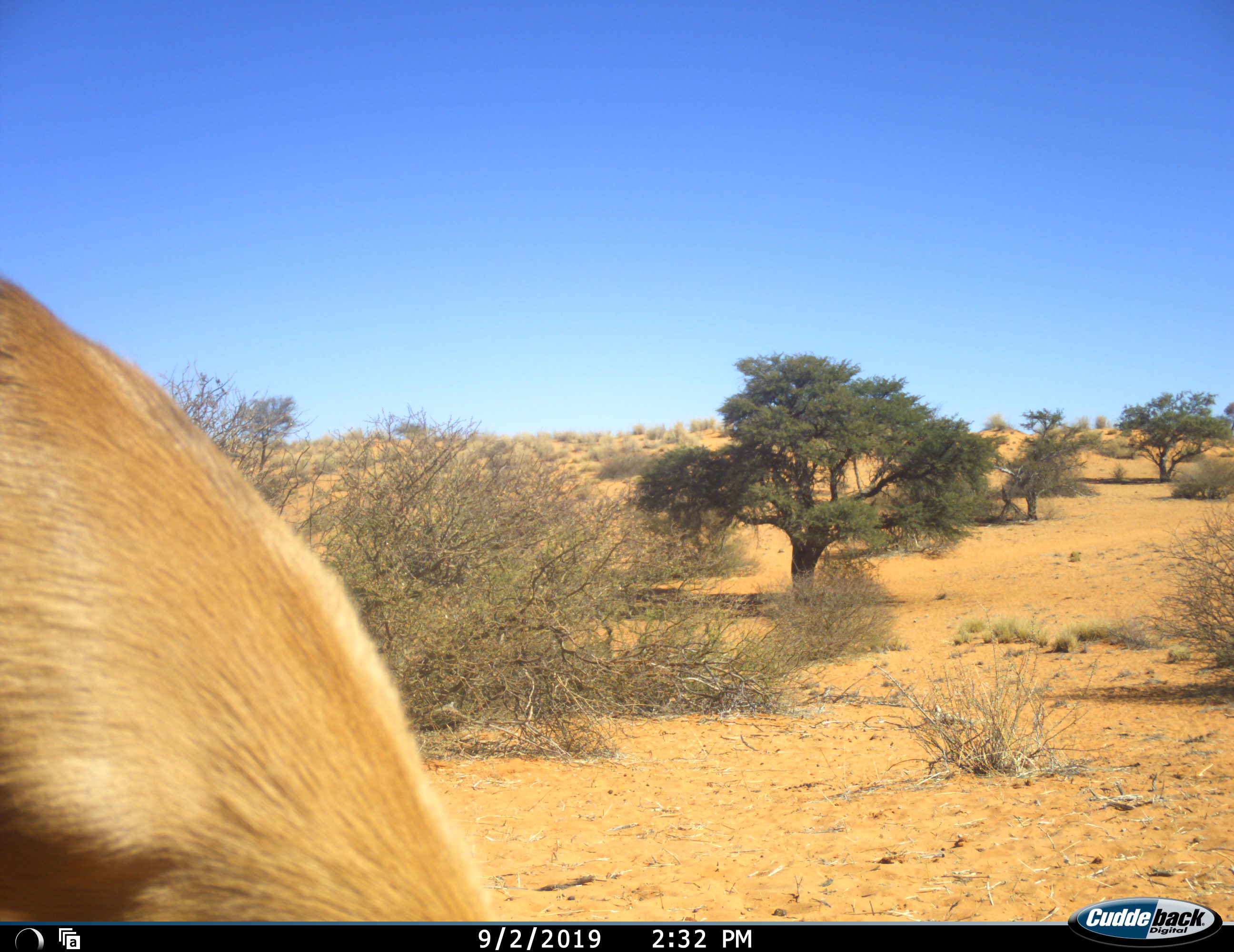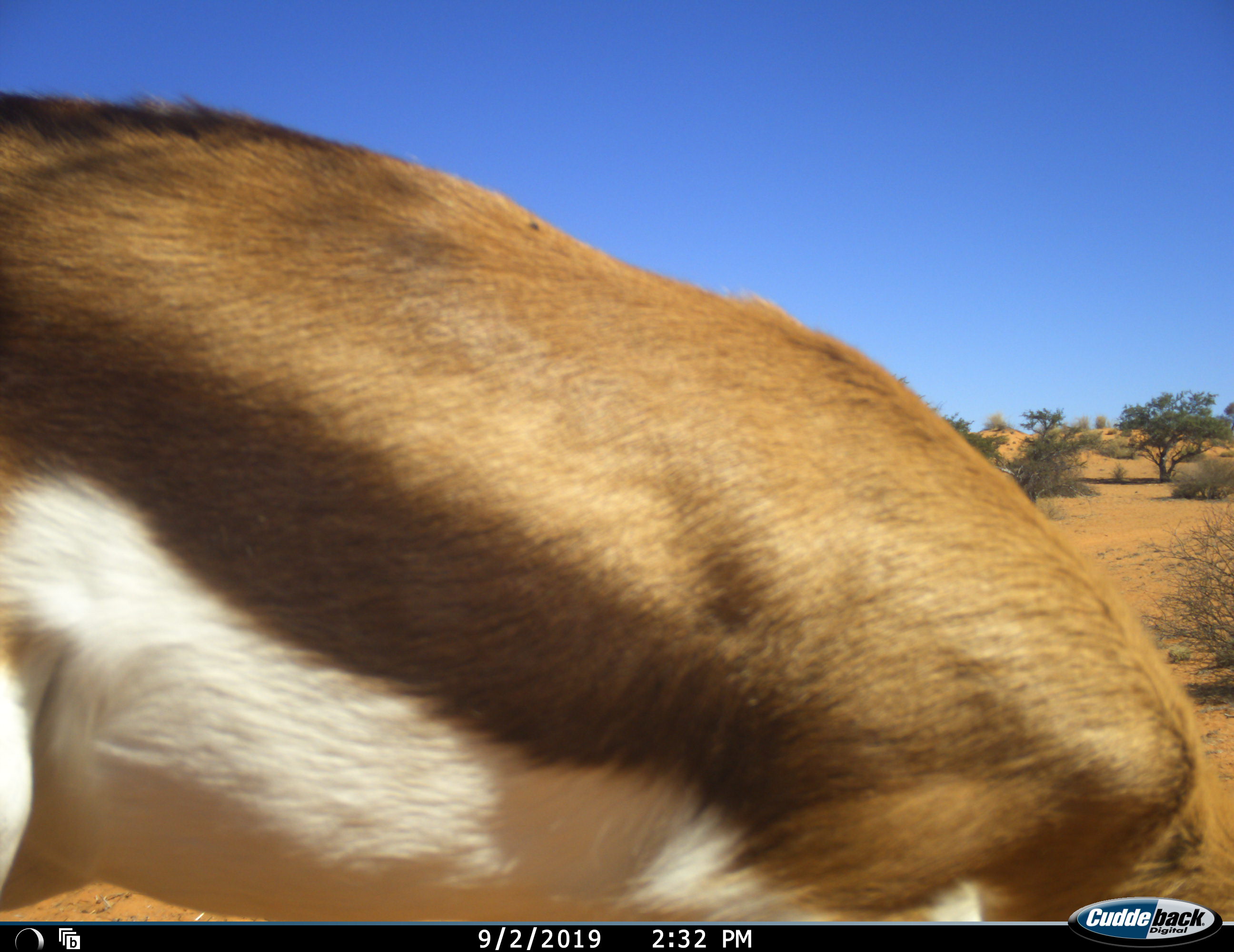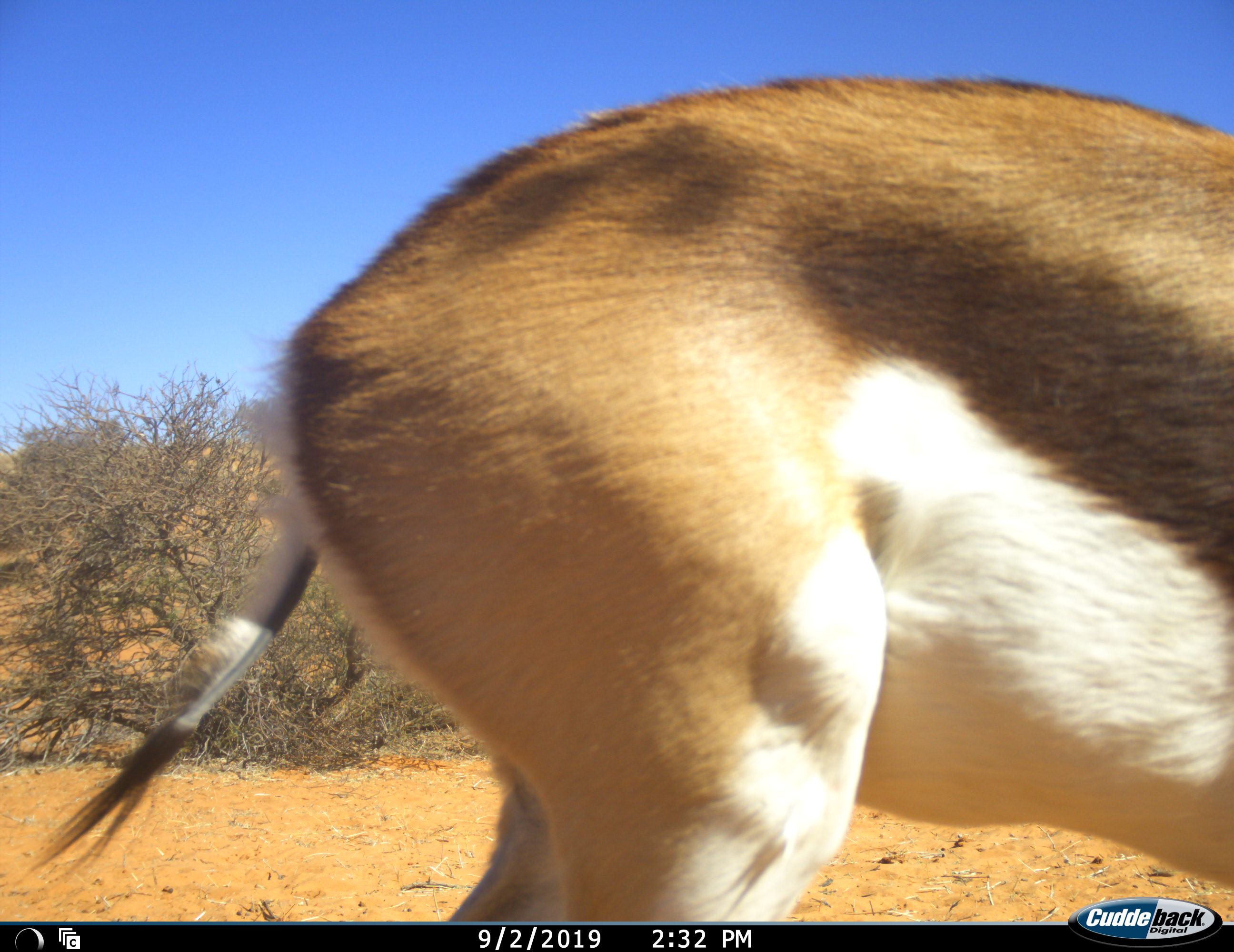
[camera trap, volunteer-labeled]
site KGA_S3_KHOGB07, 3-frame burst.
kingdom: Animalia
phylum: Chordata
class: Mammalia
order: Artiodactyla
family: Bovidae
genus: Antidorcas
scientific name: Antidorcas marsupialis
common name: springbok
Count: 1.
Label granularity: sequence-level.